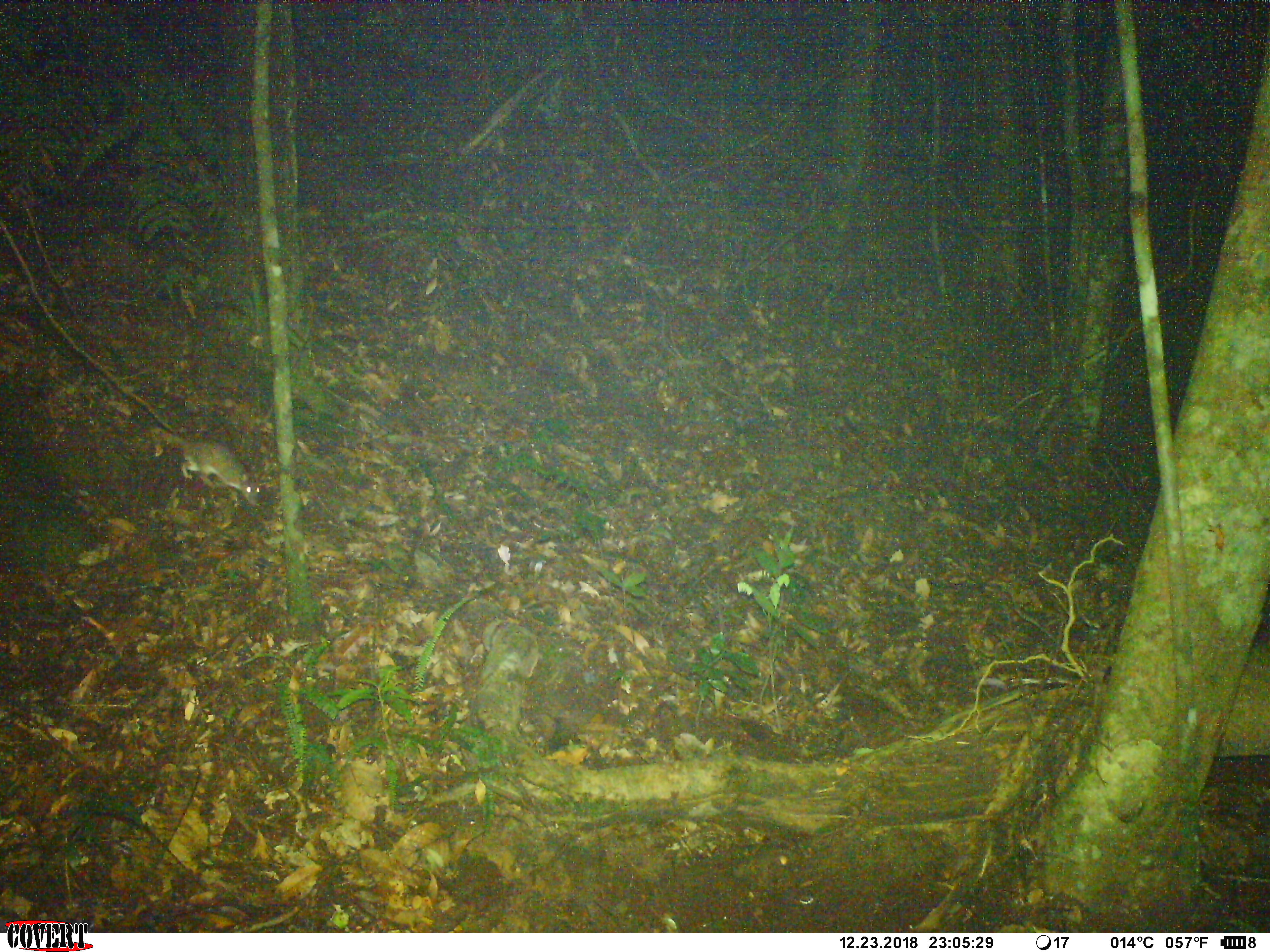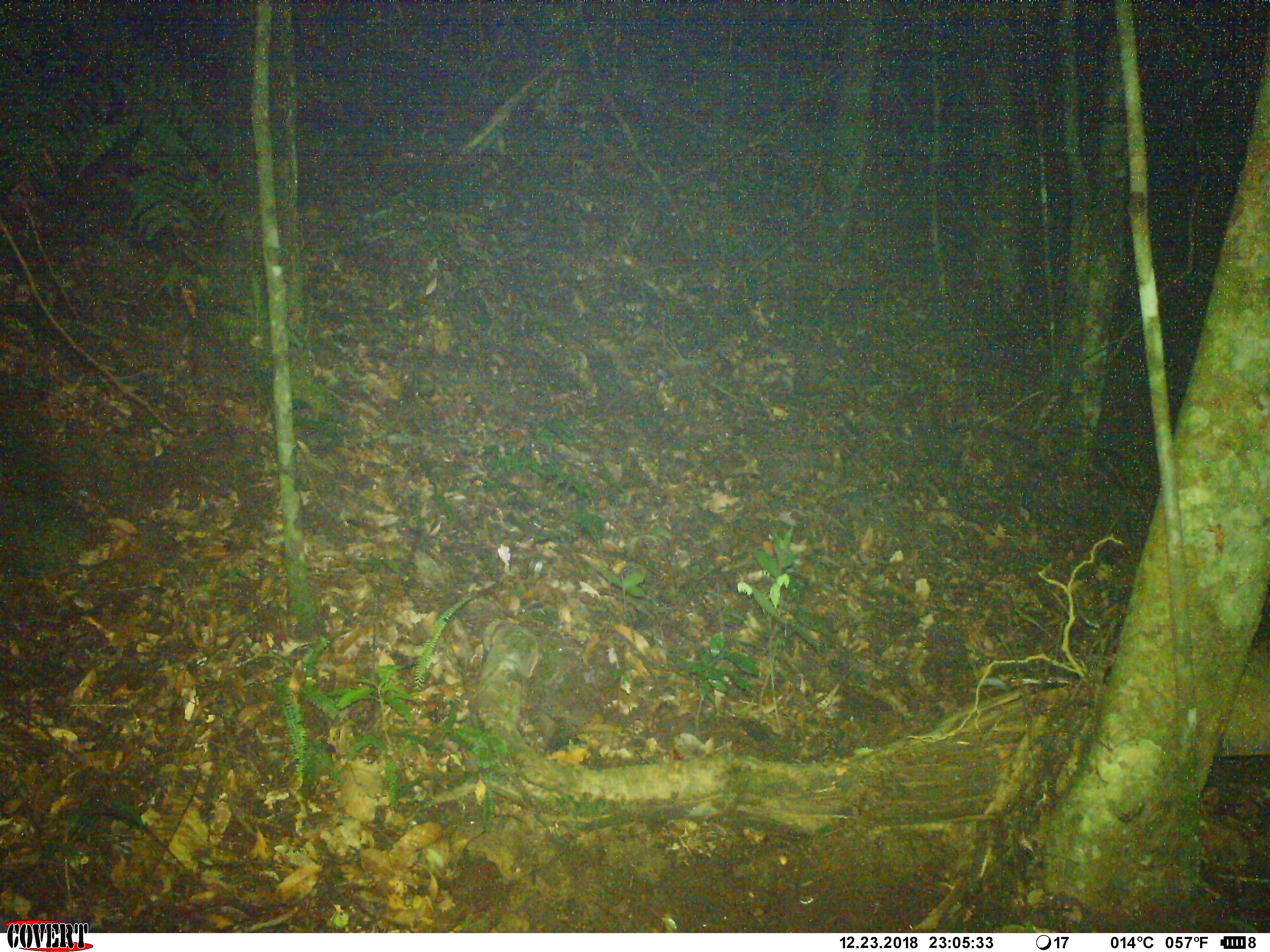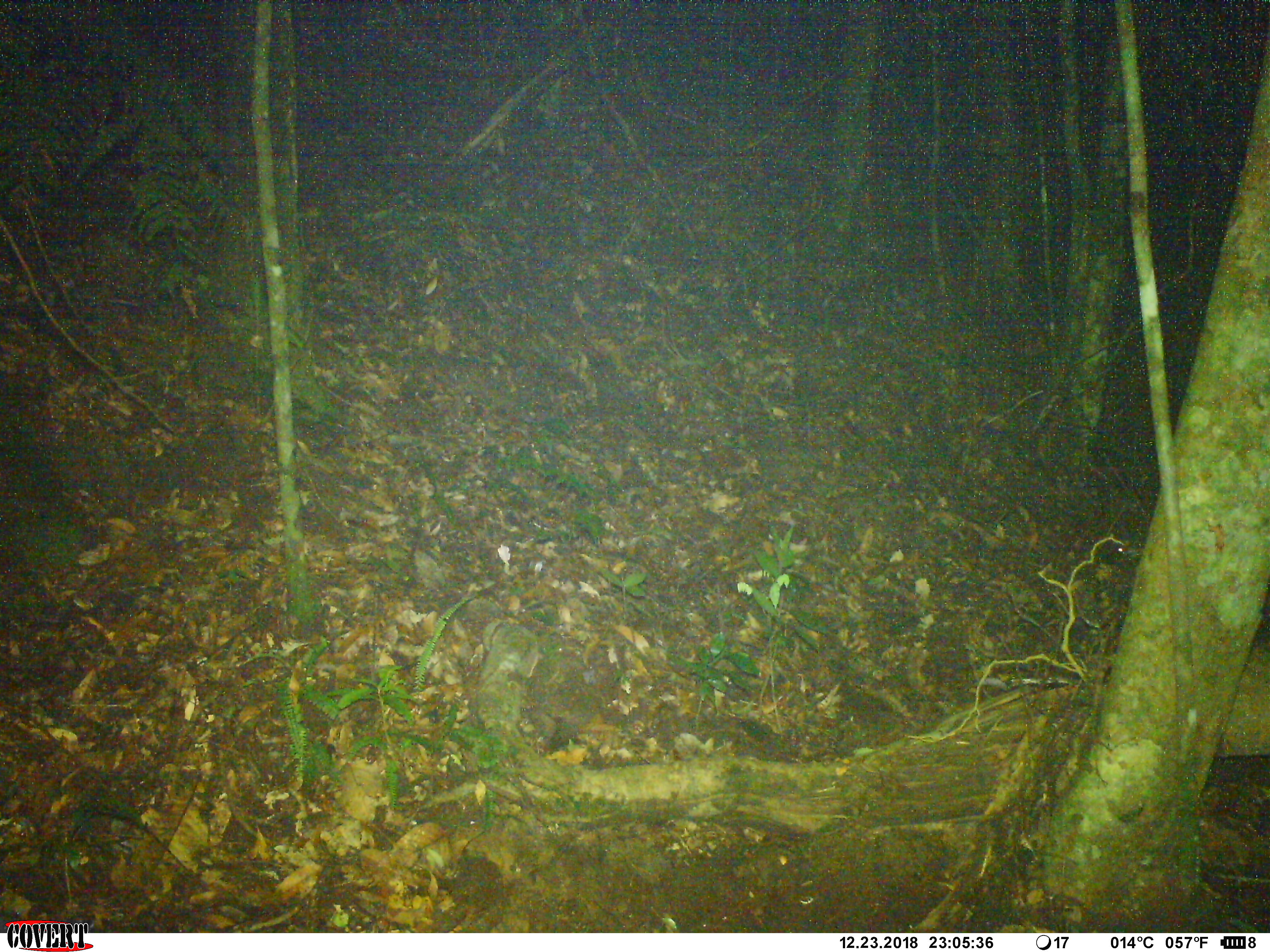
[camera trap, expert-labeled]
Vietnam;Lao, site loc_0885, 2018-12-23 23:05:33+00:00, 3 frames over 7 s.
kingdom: Animalia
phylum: Chordata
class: Mammalia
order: Rodentia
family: Muridae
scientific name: Muridae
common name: old-world mice and rats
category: unidentified murid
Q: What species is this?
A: Unidentified murid (old-world mice and rats) (Muridae).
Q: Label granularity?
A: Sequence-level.